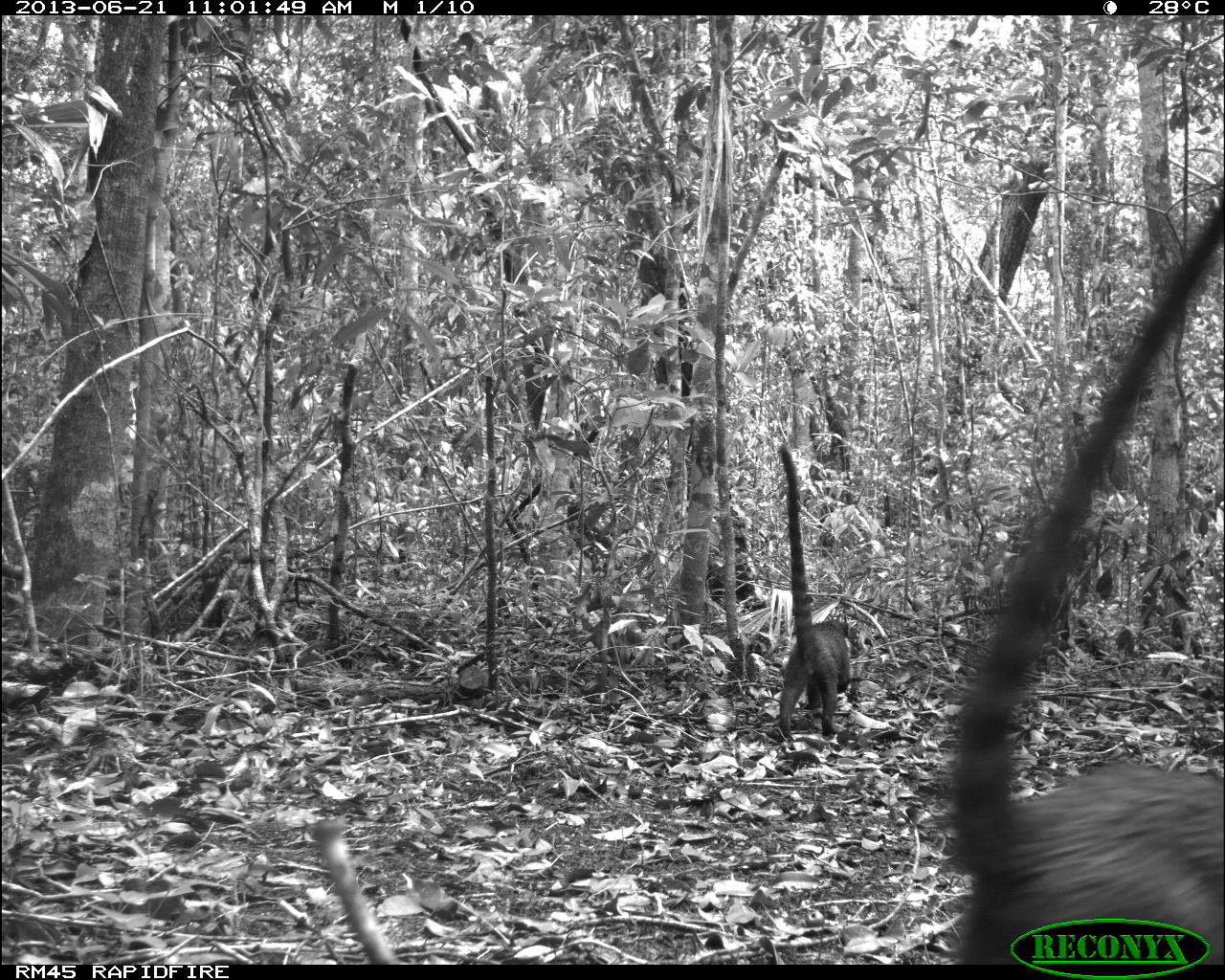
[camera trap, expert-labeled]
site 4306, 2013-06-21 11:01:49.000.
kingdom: Animalia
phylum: Chordata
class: Mammalia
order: Carnivora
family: Procyonidae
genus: Nasua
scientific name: Nasua narica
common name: white-nosed coati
Nasua narica (white-nosed coati), count 3.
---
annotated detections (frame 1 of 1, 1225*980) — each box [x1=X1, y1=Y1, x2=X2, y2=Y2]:
nasua narica: [x1=948, y1=180, x2=1225, y2=959]; [x1=776, y1=443, x2=868, y2=743]